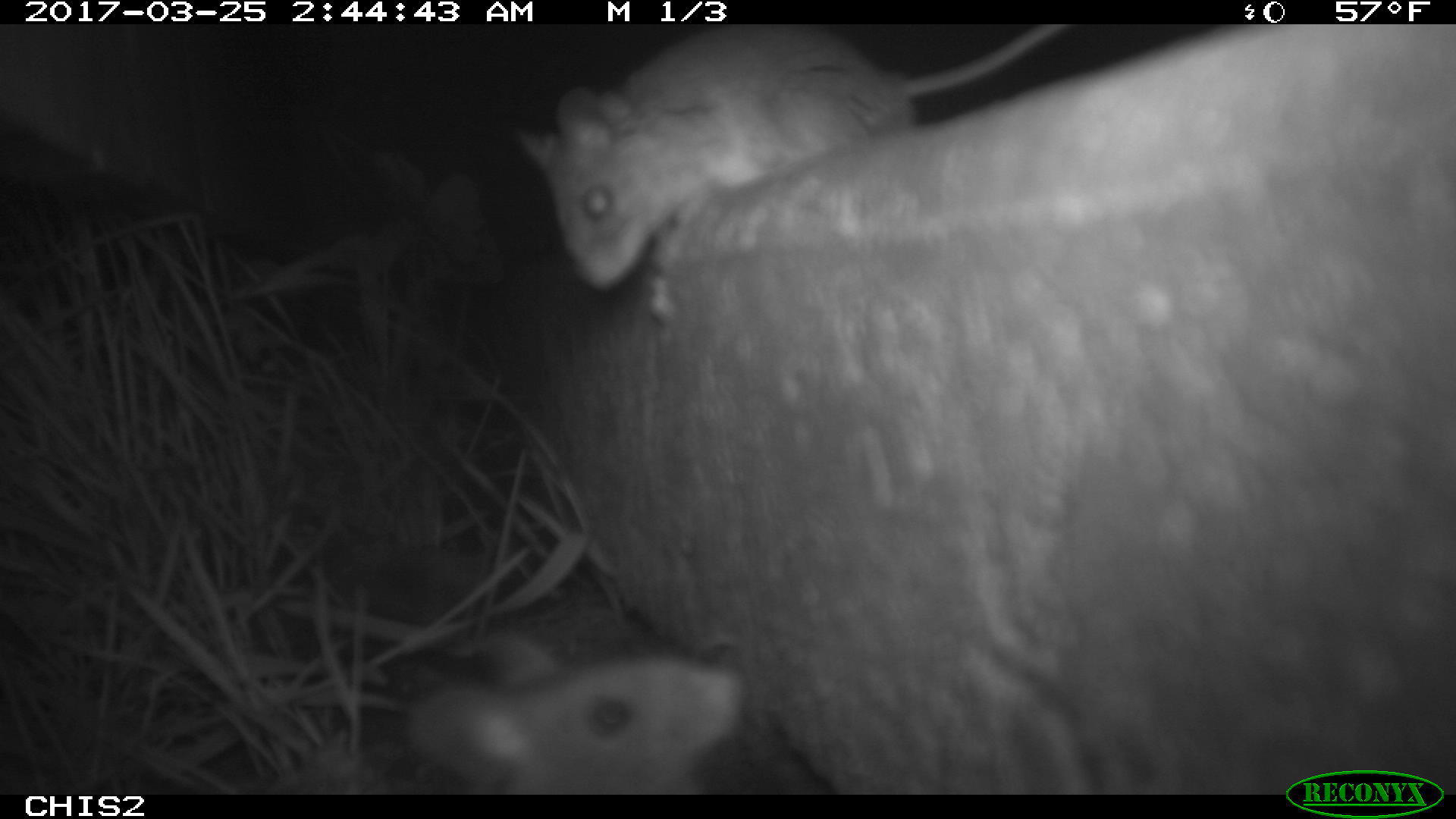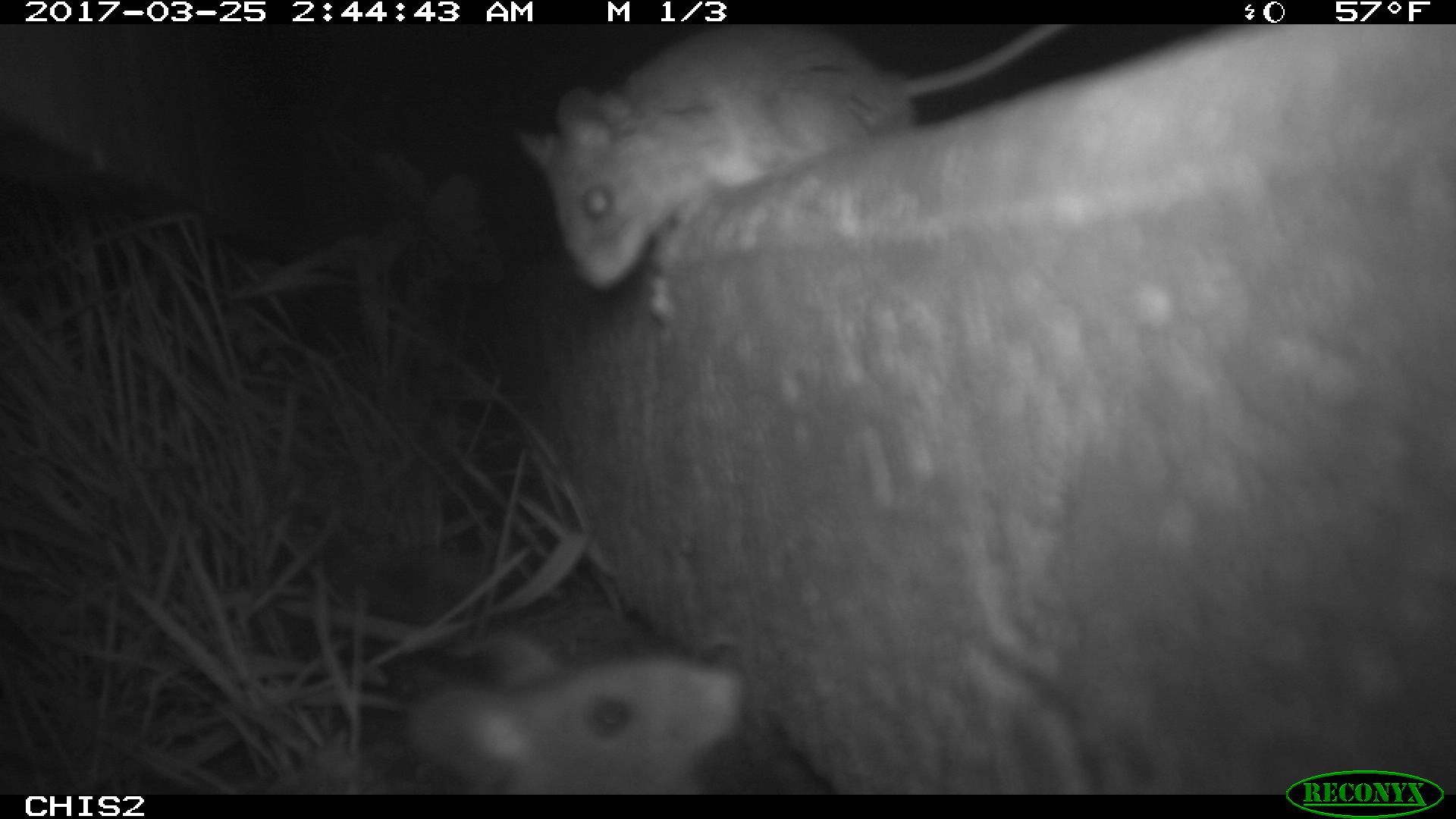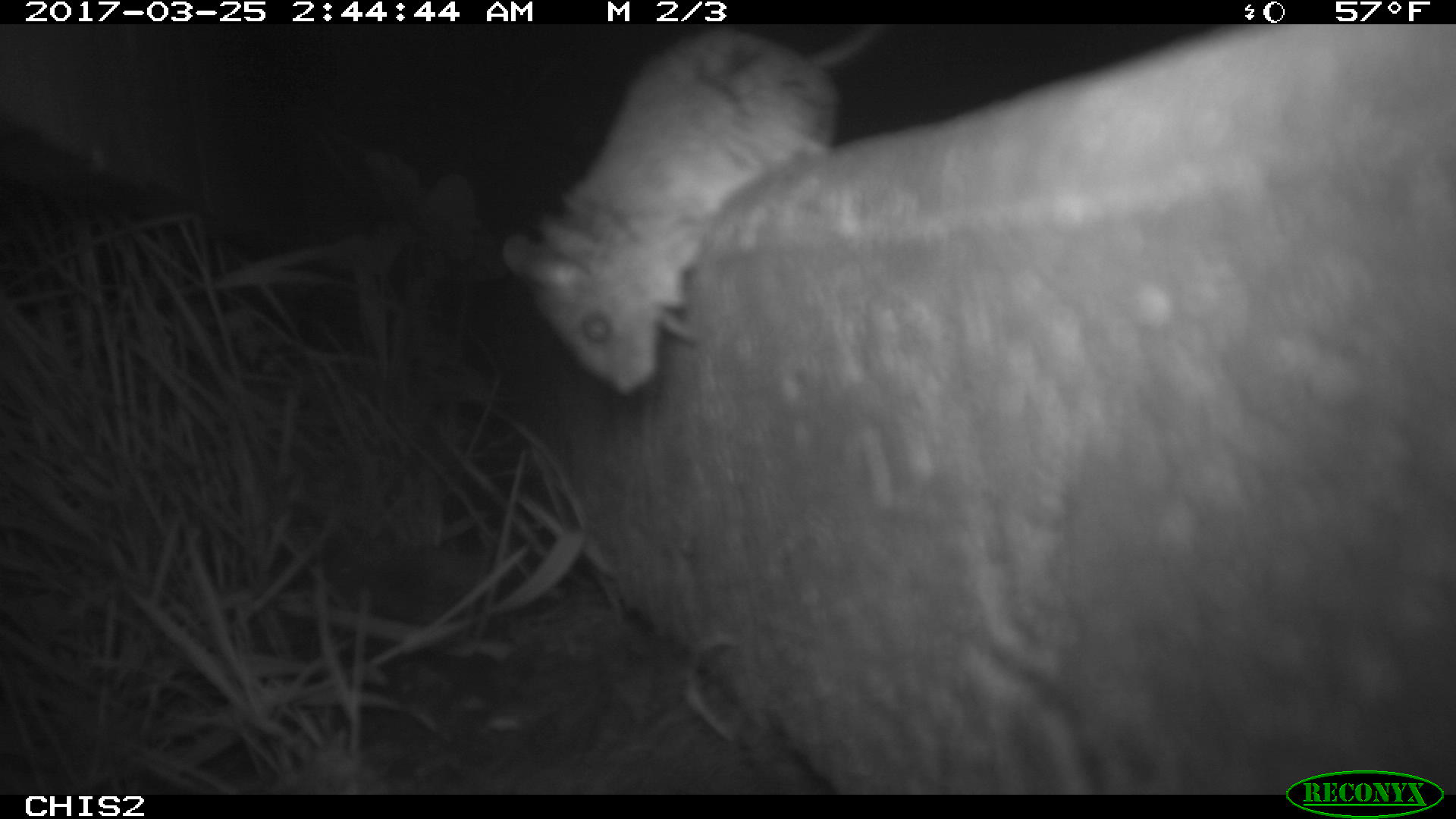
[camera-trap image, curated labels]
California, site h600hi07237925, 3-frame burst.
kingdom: Animalia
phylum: Chordata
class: Mammalia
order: Rodentia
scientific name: Rodentia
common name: rodent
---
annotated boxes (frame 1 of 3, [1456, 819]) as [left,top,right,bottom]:
rodent: [517,20,1078,322]; [407,627,749,792]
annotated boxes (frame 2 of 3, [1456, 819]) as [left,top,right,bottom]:
rodent: [519,23,1076,316]; [408,633,743,795]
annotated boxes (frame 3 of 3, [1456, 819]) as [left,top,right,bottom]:
rodent: [495,24,880,393]